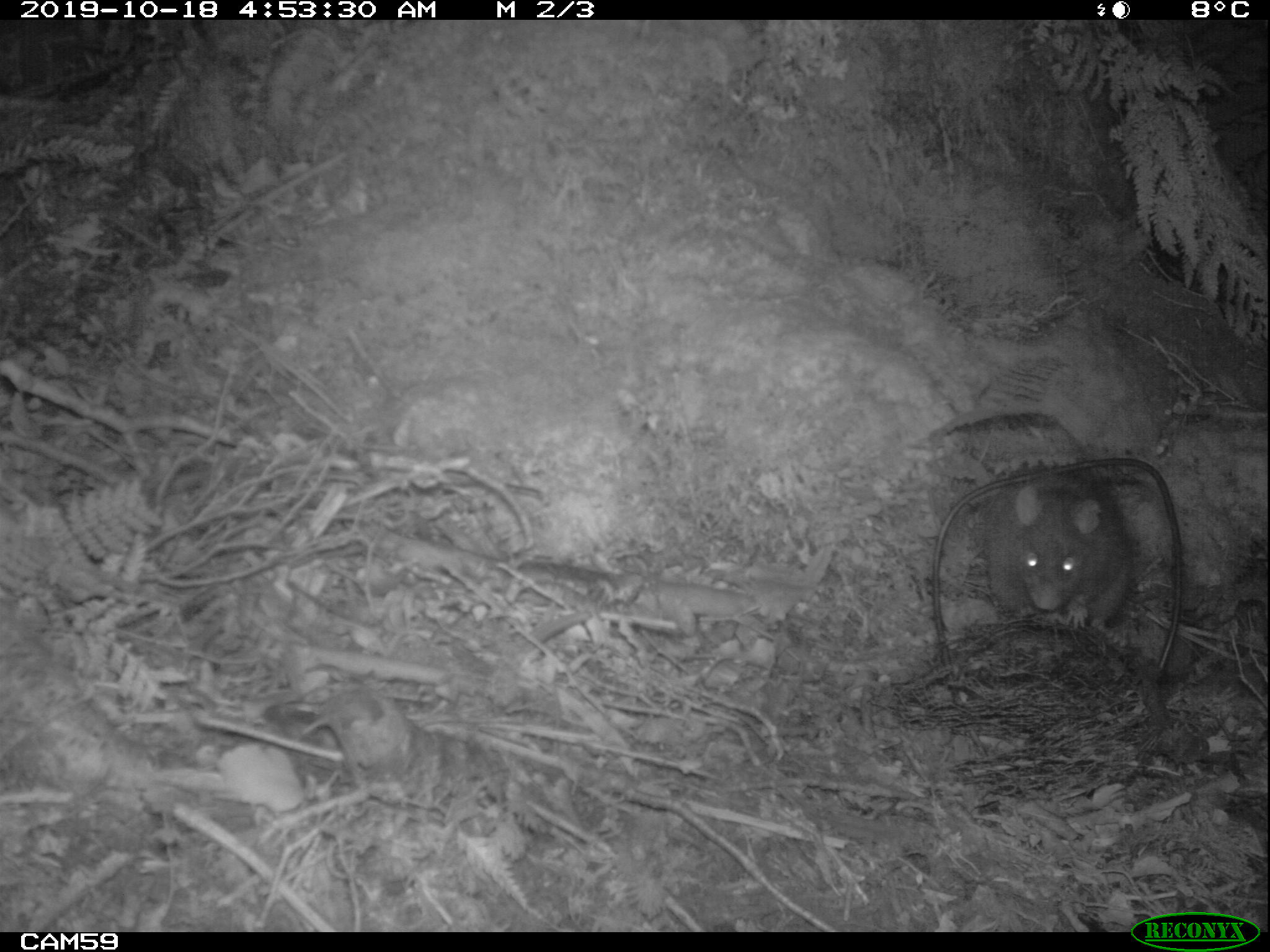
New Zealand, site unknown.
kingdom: Animalia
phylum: Chordata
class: Mammalia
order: Rodentia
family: Muridae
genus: Rattus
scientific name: Rattus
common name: rat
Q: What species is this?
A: Rat (Rattus).